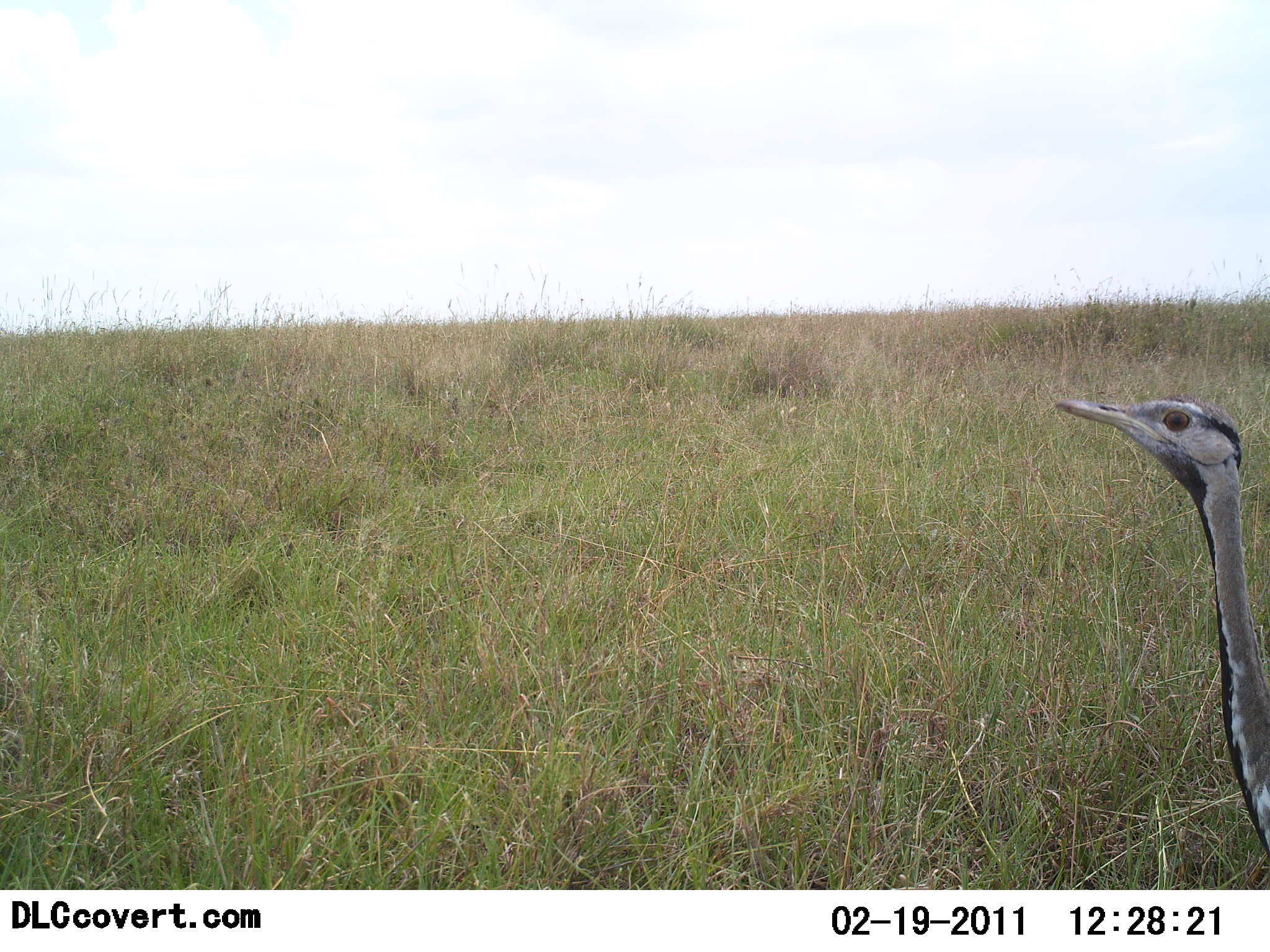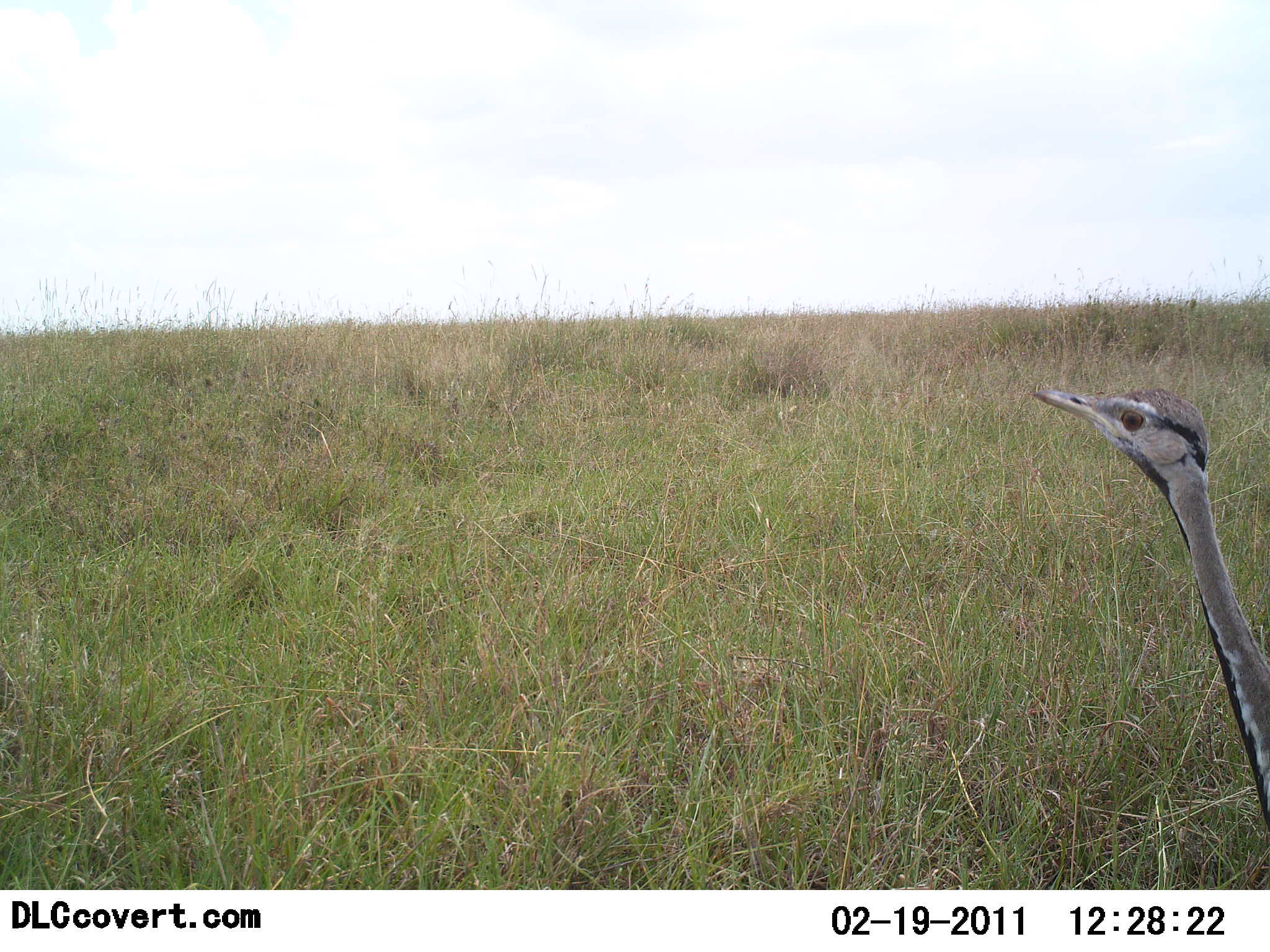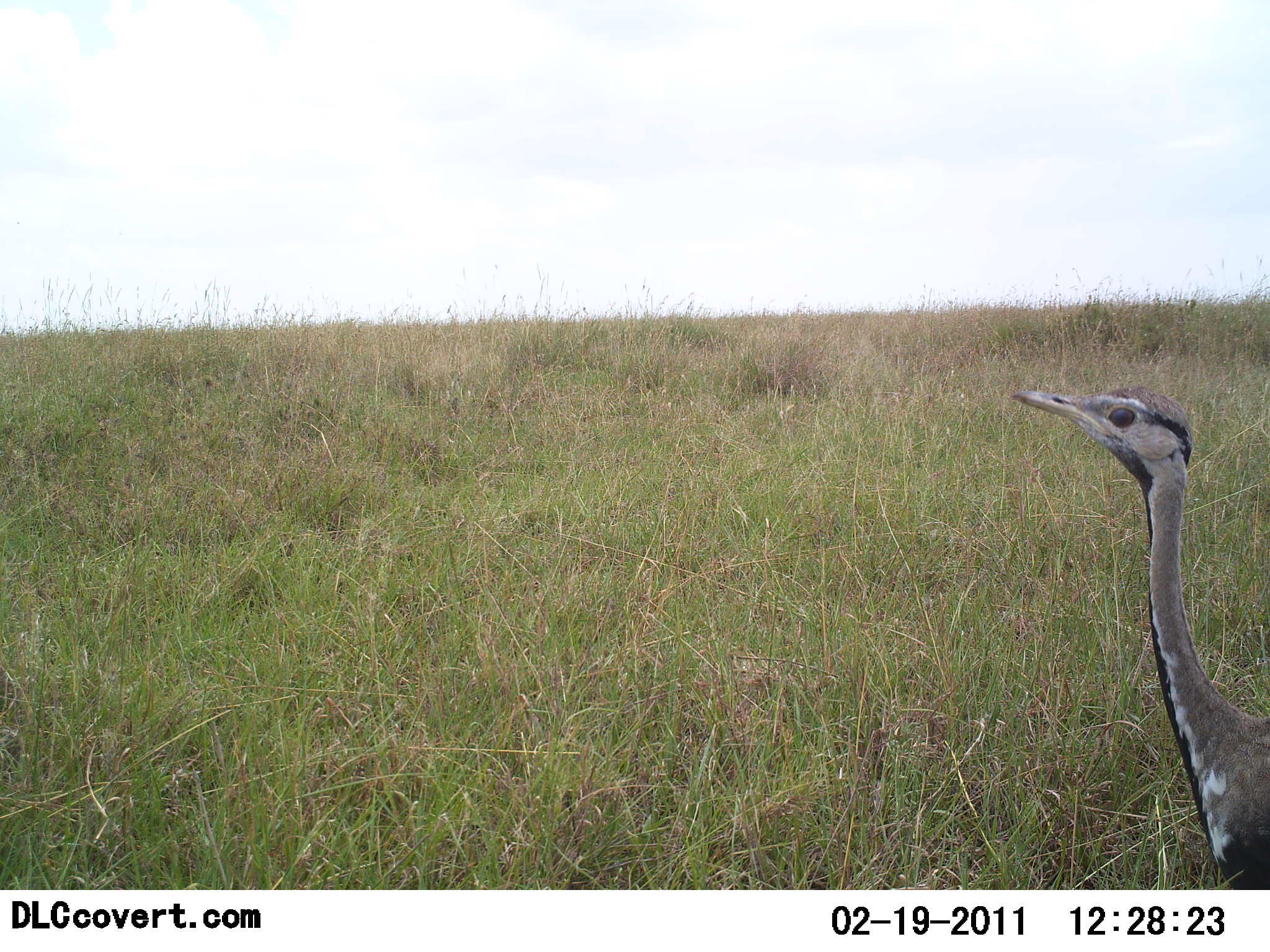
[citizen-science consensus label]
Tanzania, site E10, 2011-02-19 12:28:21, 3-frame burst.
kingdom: Animalia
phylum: Chordata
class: Aves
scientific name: Aves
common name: bird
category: otherbird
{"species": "otherbird (bird) (Aves)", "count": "1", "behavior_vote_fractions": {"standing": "83%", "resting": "0%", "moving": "17%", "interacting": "0%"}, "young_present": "0%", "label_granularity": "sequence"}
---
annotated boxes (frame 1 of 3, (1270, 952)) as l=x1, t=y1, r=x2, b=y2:
animal: l=1048, t=394, r=1270, b=892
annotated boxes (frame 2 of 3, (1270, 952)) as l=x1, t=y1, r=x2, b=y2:
animal: l=1024, t=384, r=1270, b=864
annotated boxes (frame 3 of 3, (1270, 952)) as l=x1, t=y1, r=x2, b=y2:
animal: l=1010, t=383, r=1270, b=889